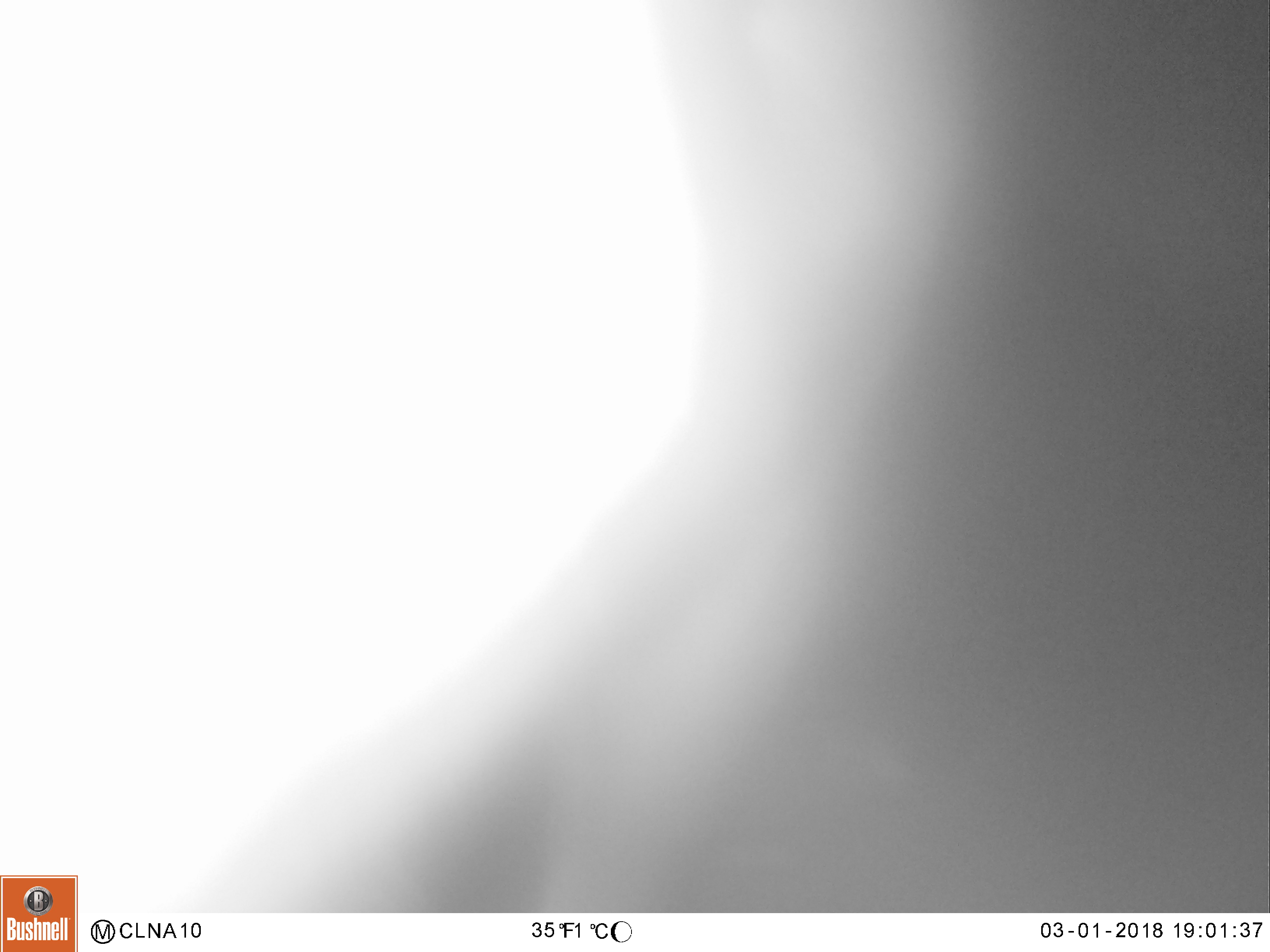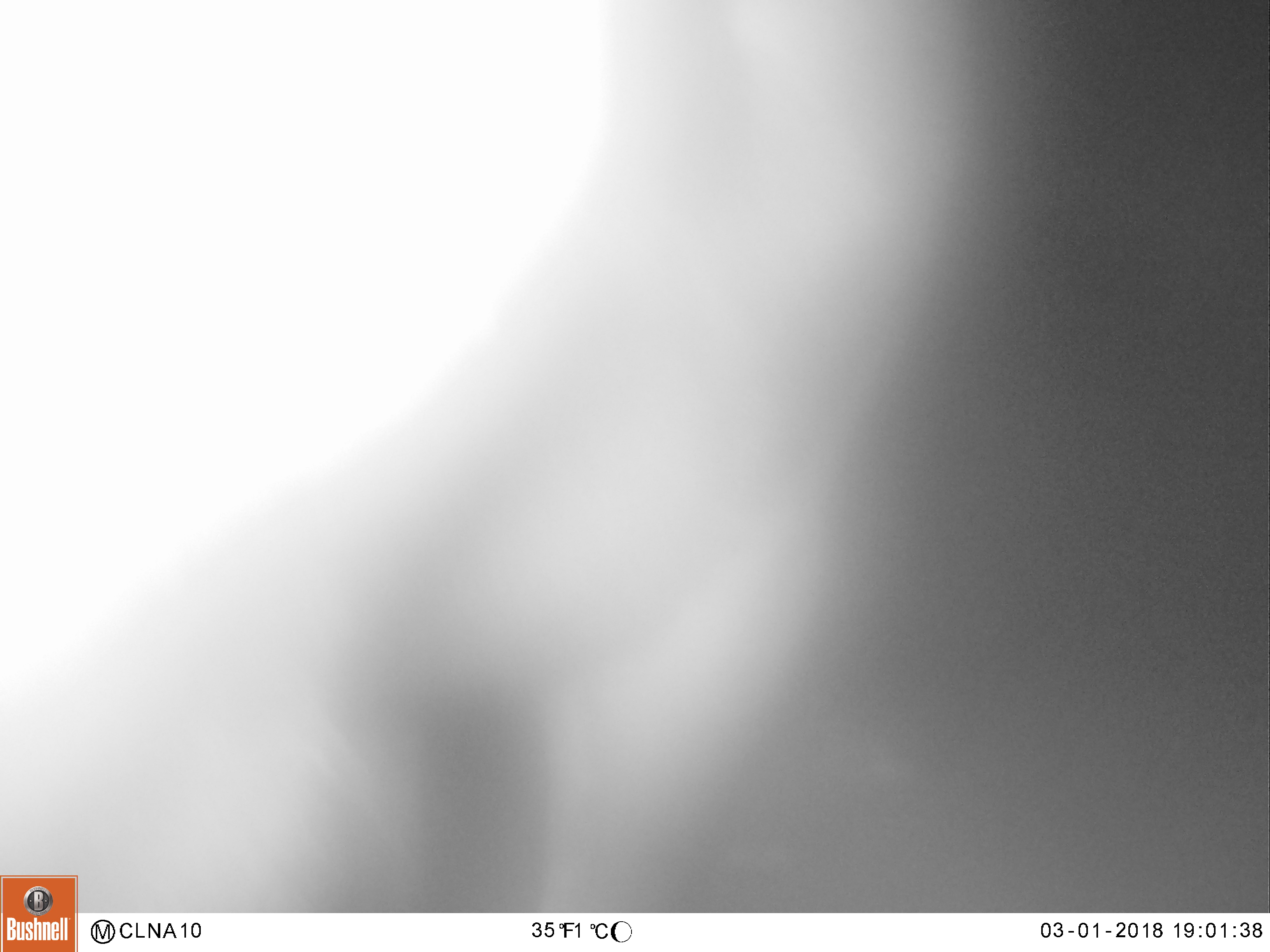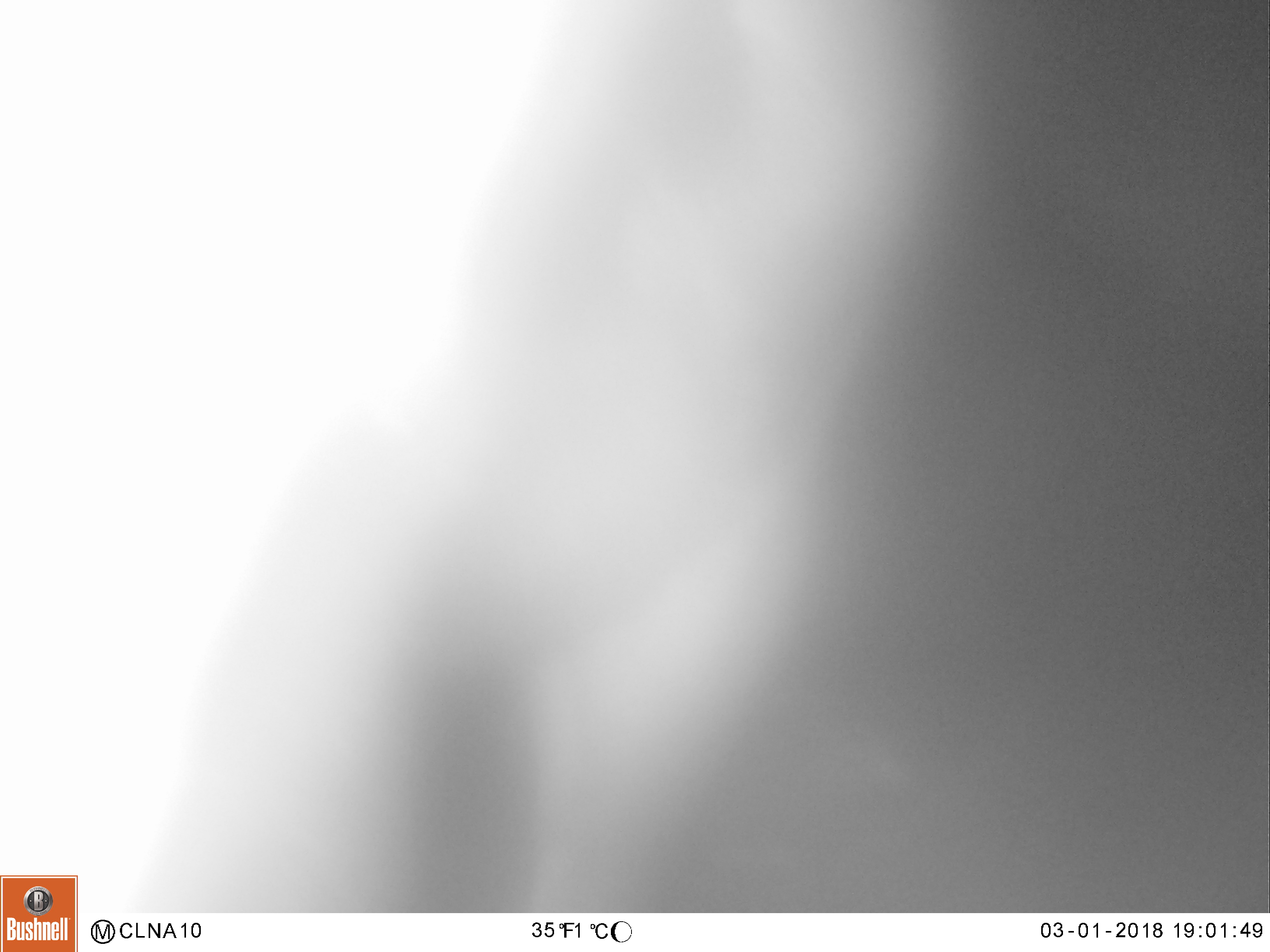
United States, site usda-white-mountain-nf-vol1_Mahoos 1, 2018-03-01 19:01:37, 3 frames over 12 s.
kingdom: Animalia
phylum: Chordata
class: Mammalia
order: Artiodactyla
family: Cervidae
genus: Alces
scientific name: Alces alces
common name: moose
Moose (Alces alces).